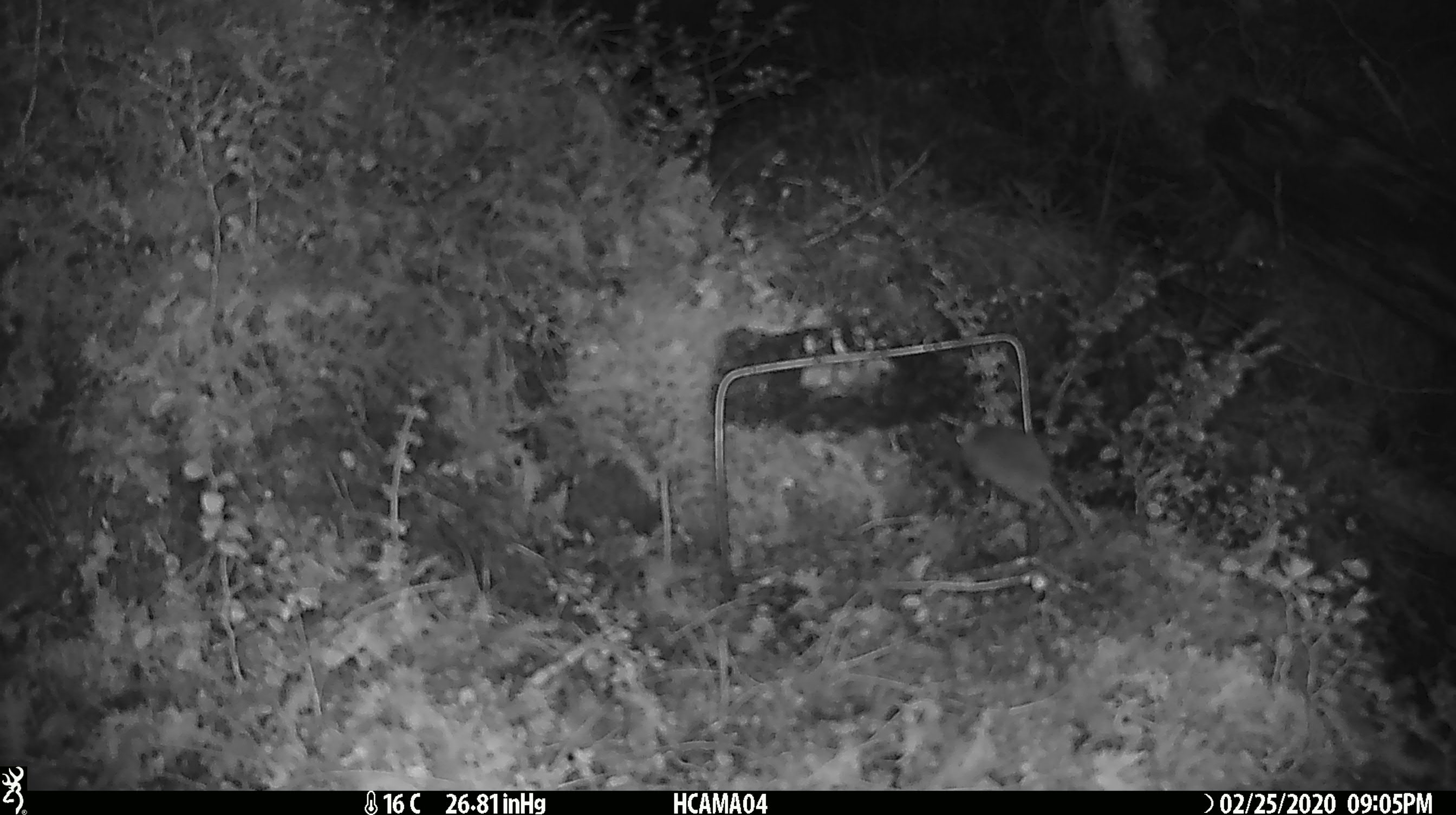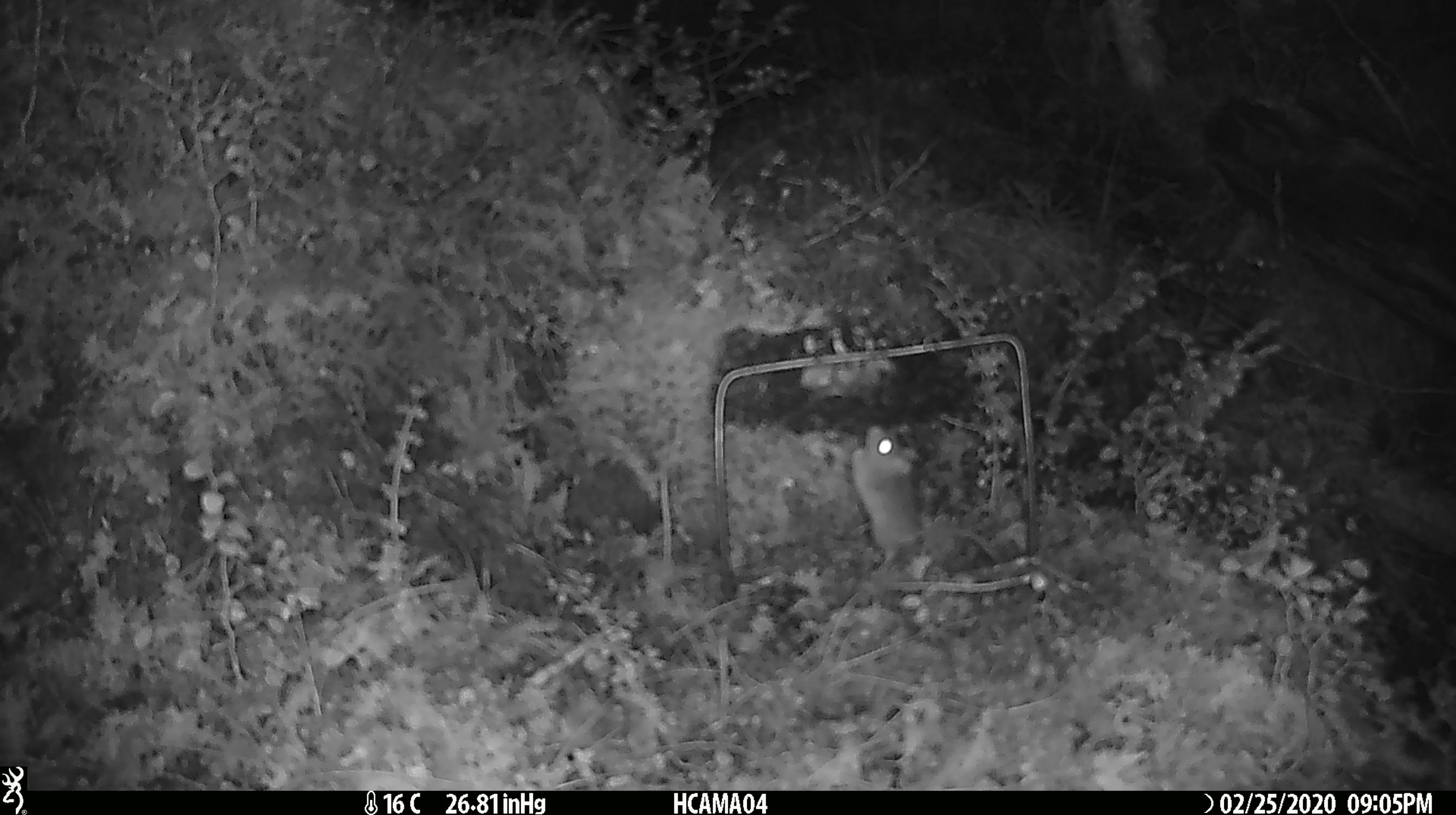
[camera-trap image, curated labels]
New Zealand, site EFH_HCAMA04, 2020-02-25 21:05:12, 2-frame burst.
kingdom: Animalia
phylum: Chordata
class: Mammalia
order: Rodentia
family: Muridae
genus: Mus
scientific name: Mus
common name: mouse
Mouse (Mus).